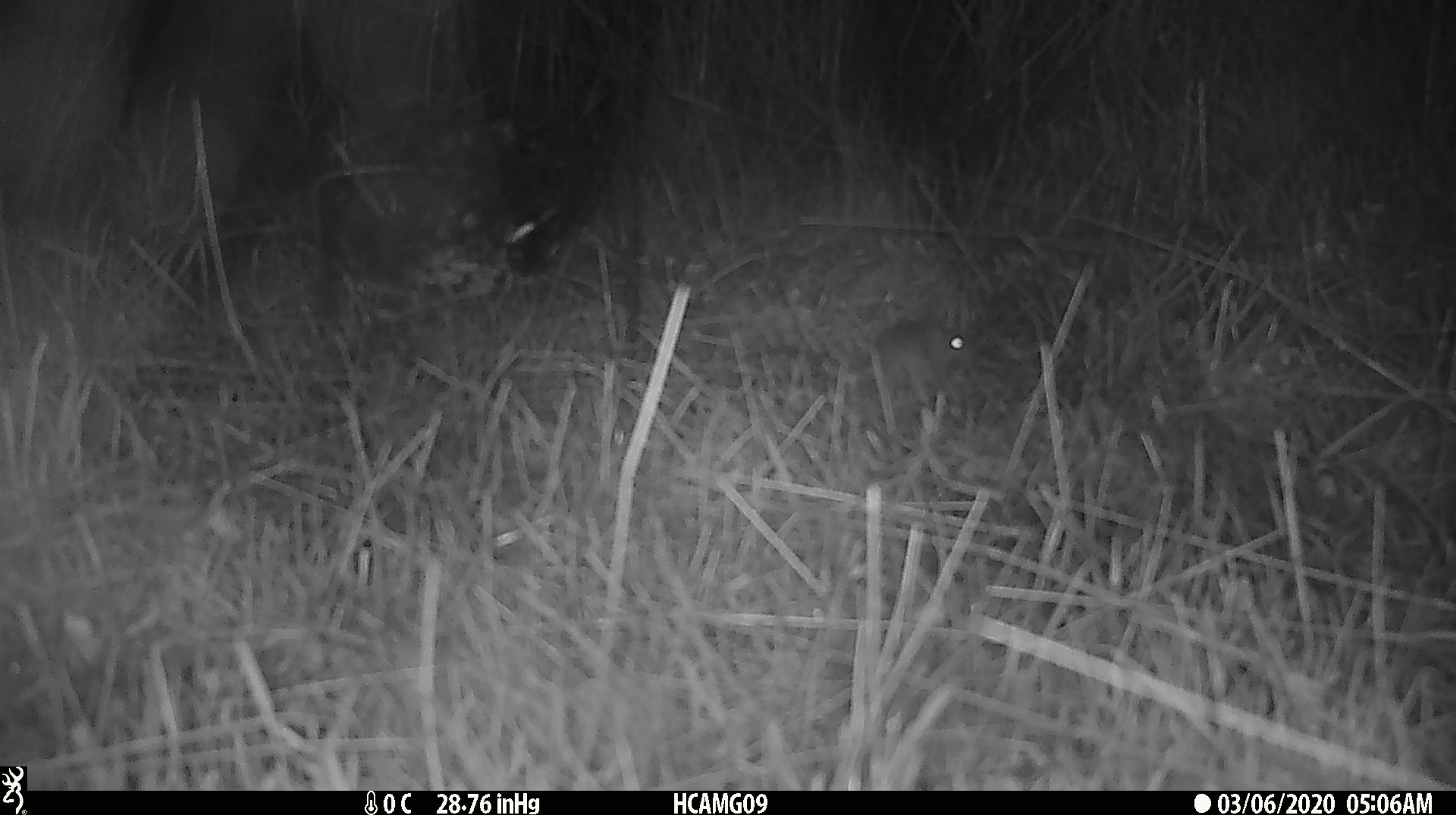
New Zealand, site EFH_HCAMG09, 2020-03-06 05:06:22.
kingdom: Animalia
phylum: Chordata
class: Mammalia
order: Rodentia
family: Muridae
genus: Mus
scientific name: Mus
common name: mouse